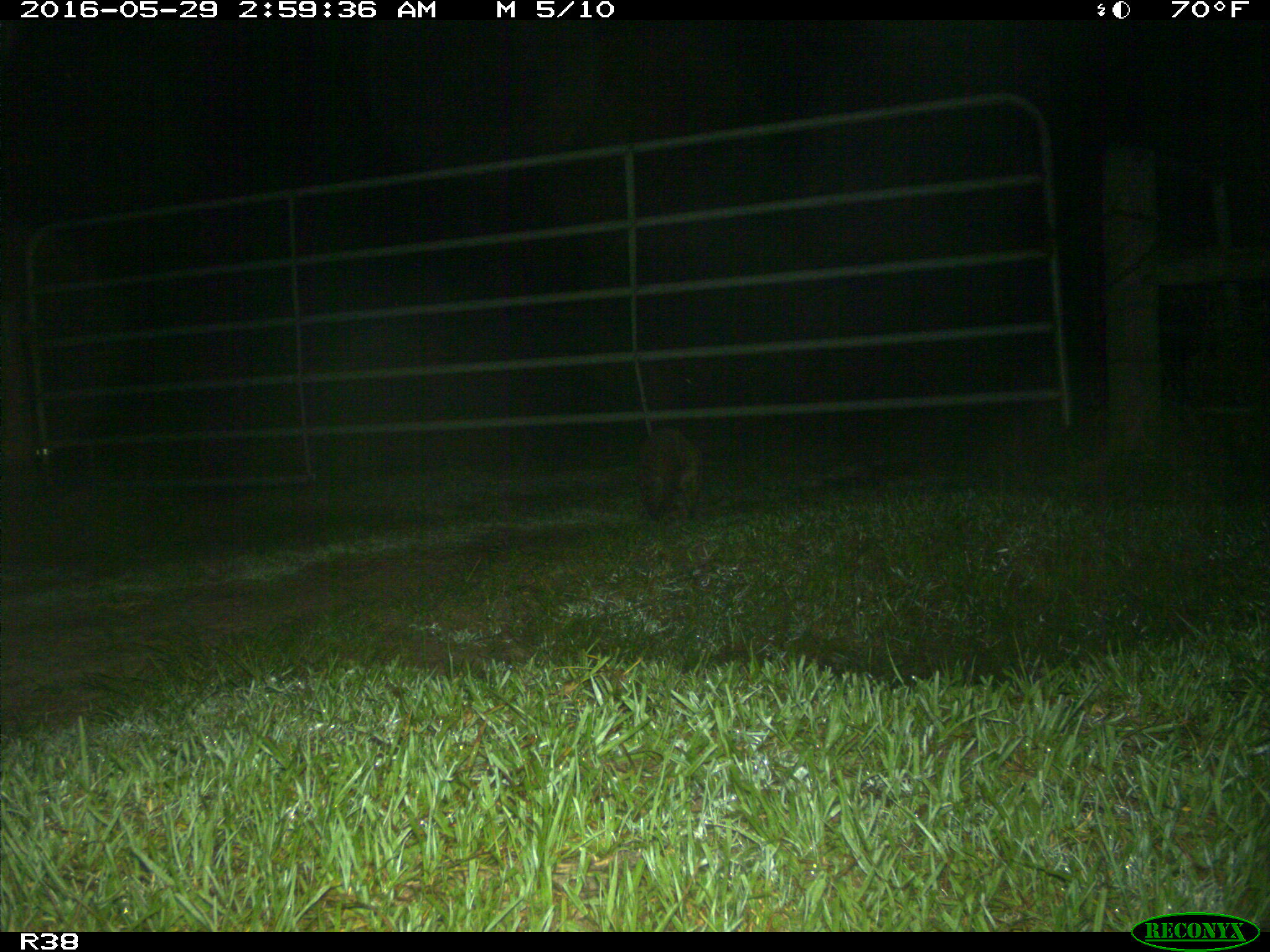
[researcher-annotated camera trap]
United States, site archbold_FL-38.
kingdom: Animalia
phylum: Chordata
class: Mammalia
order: Carnivora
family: Procyonidae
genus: Procyon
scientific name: Procyon lotor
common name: common raccoon